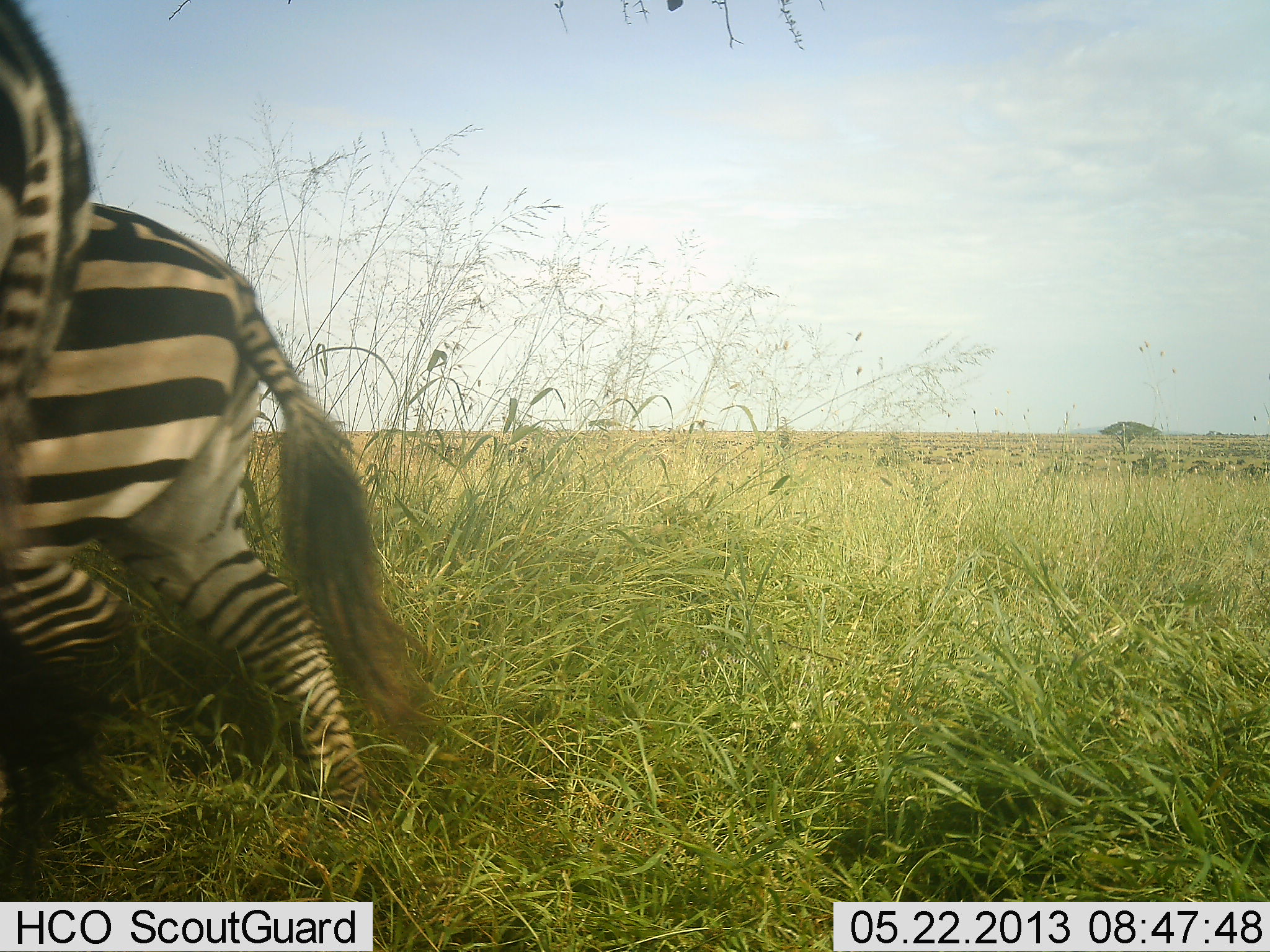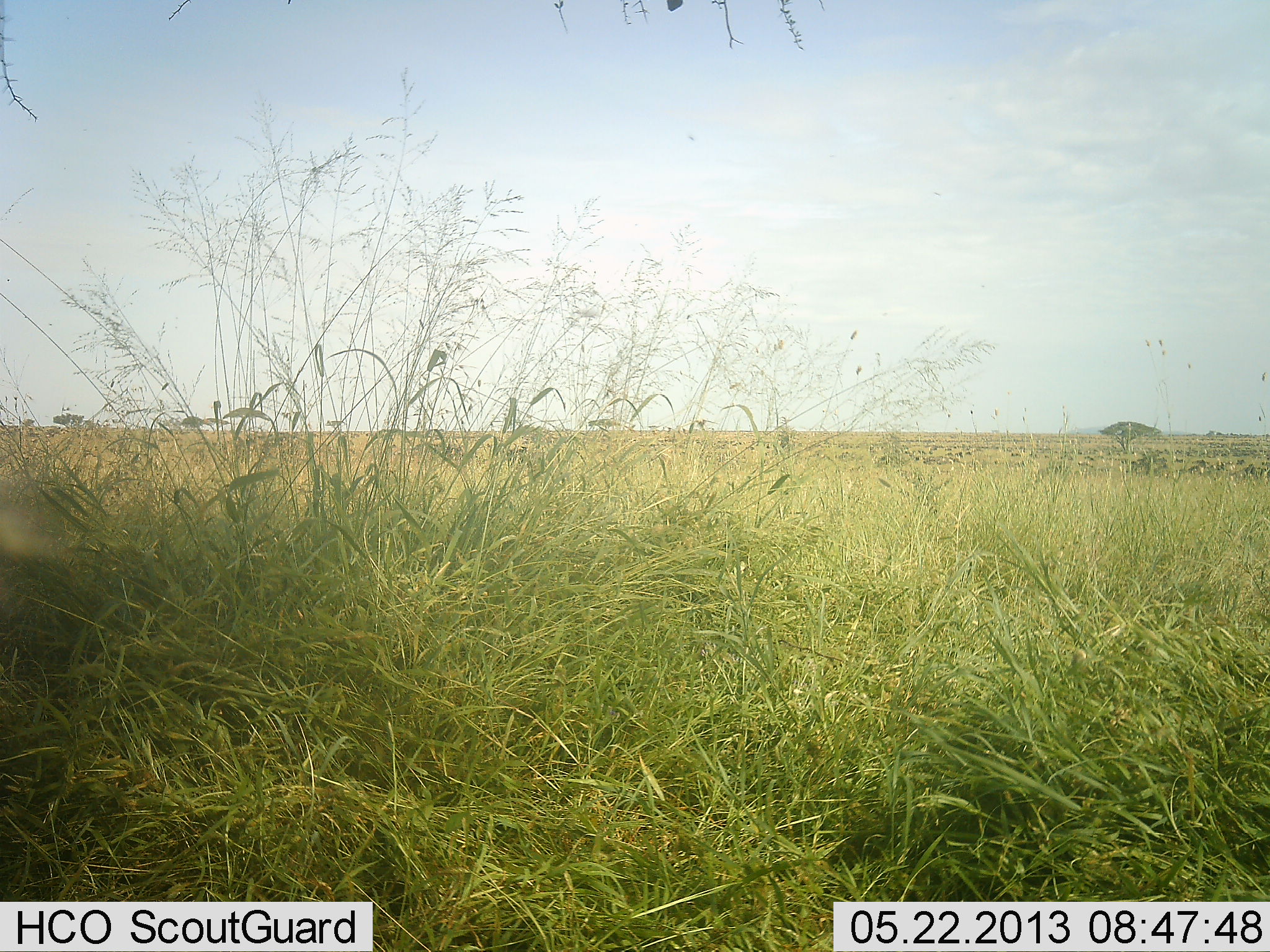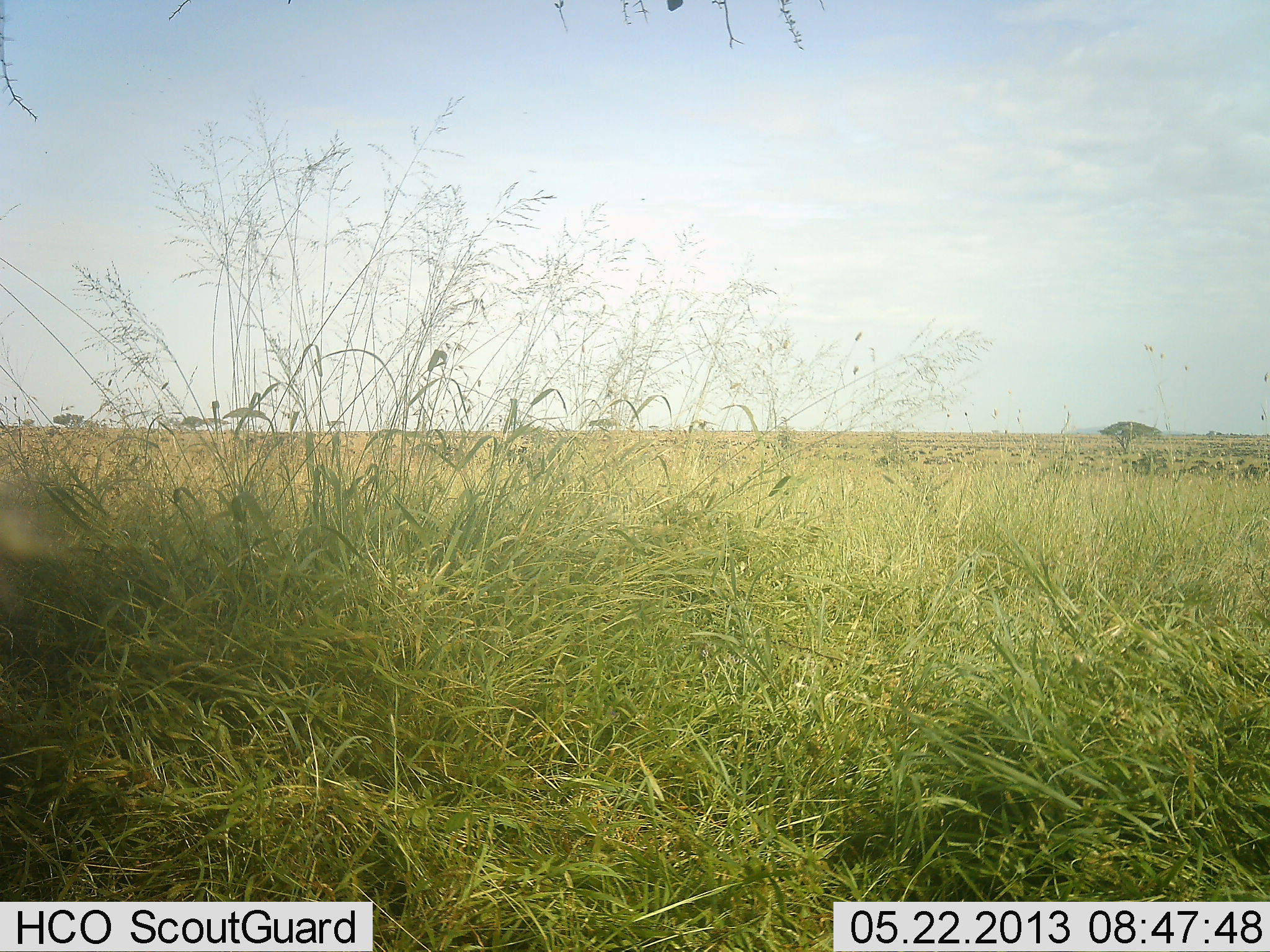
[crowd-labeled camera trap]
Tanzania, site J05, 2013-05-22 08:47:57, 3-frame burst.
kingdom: Animalia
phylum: Chordata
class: Mammalia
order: Perissodactyla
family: Equidae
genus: Equus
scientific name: Equus quagga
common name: plains zebra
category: zebra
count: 2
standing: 3%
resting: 0%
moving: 97%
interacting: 0%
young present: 0%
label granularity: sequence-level